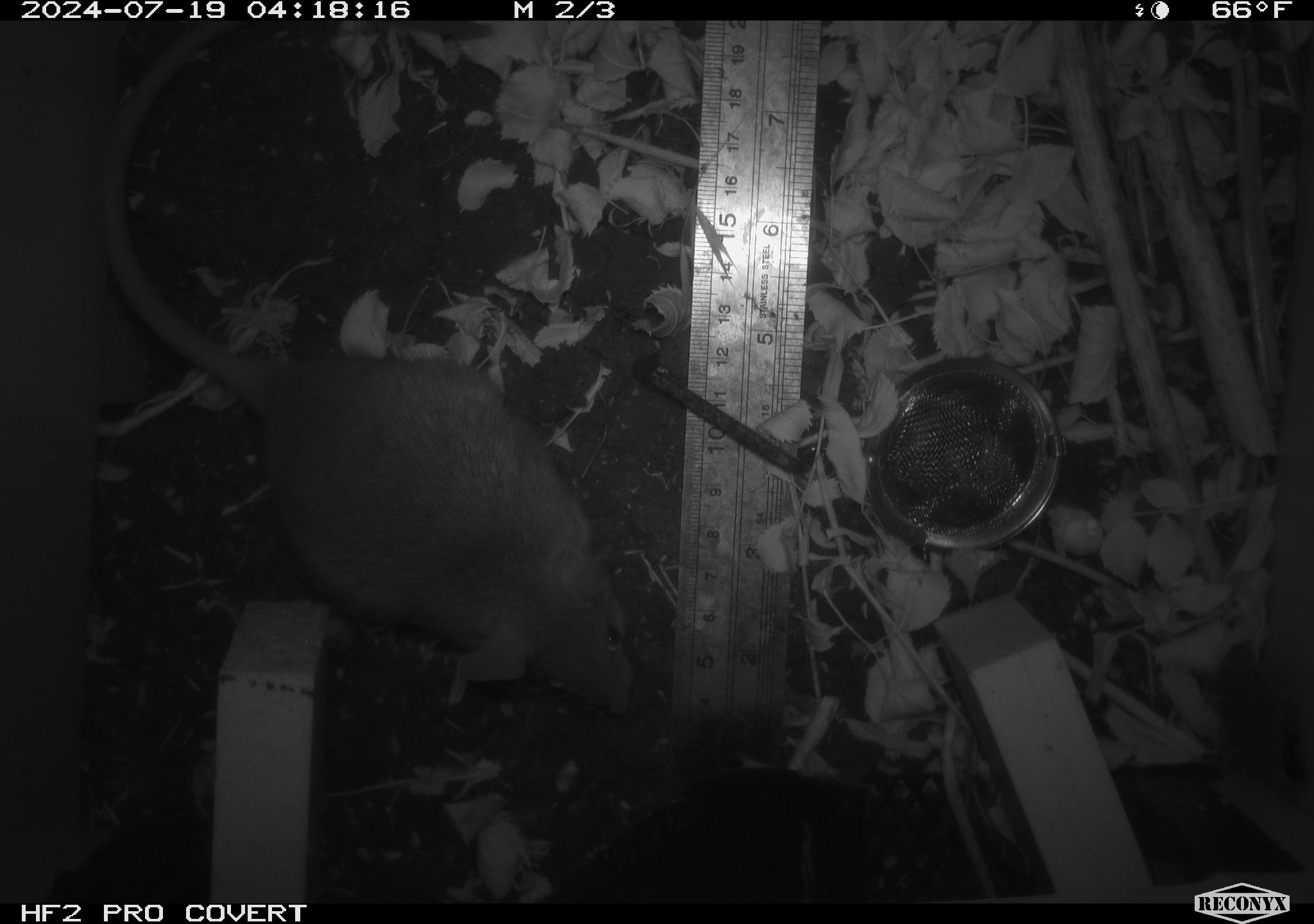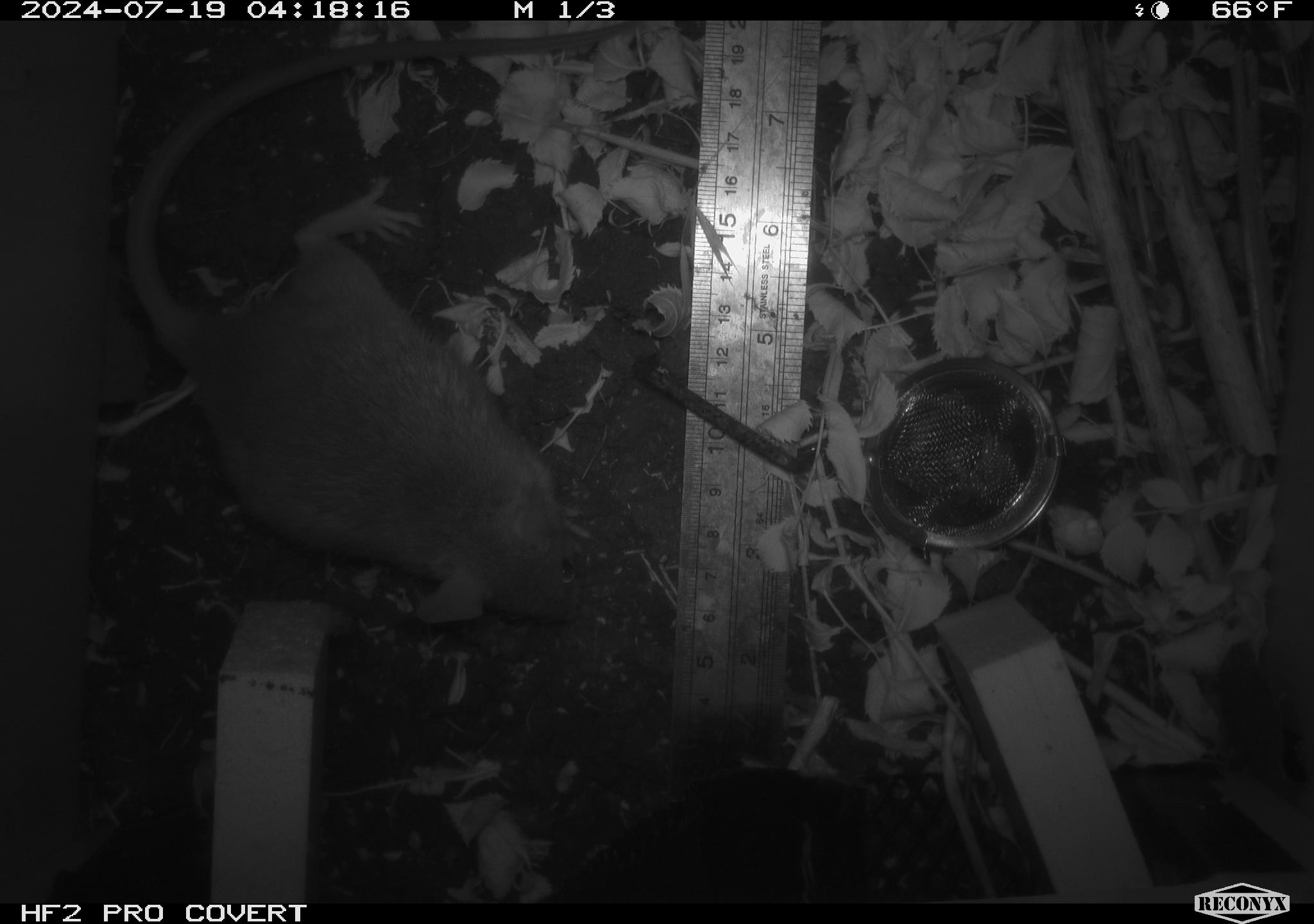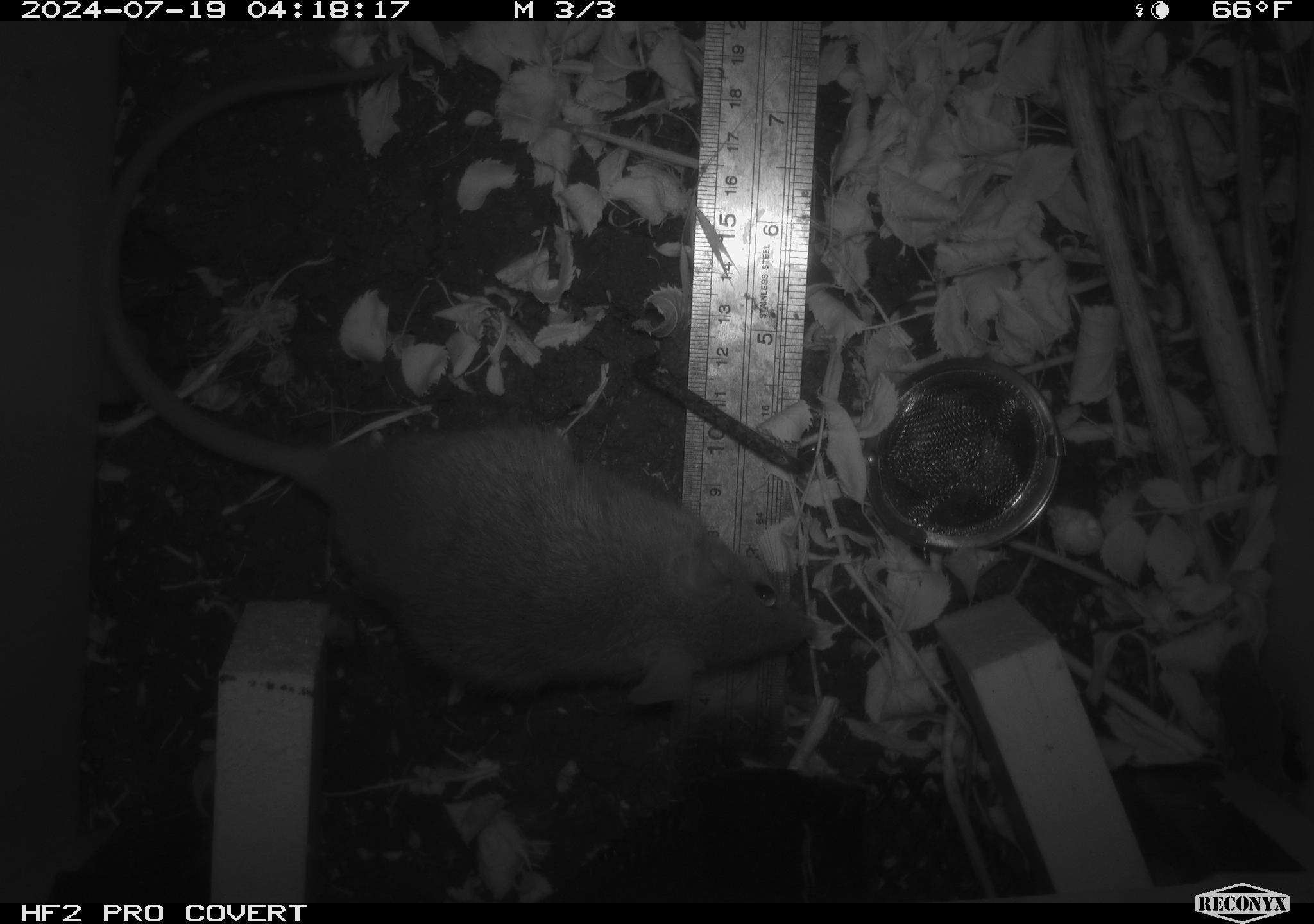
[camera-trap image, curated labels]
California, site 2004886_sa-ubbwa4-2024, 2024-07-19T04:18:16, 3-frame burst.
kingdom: Animalia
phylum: Chordata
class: Mammalia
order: Rodentia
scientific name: Rodentia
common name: woodrat or rat or mouse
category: woodrat or rat or mouse species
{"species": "woodrat or rat or mouse species (woodrat or rat or mouse) (Rodentia)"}